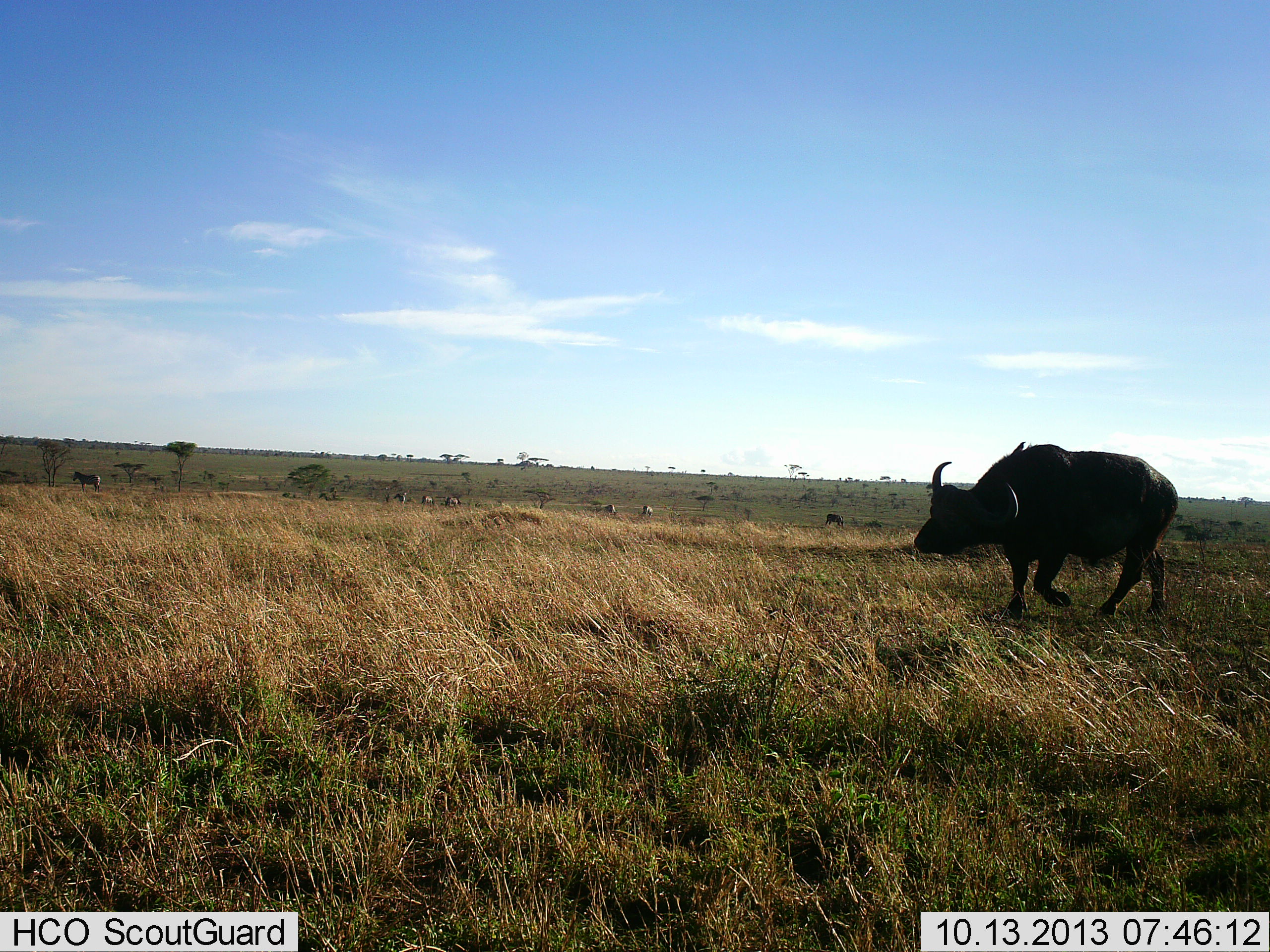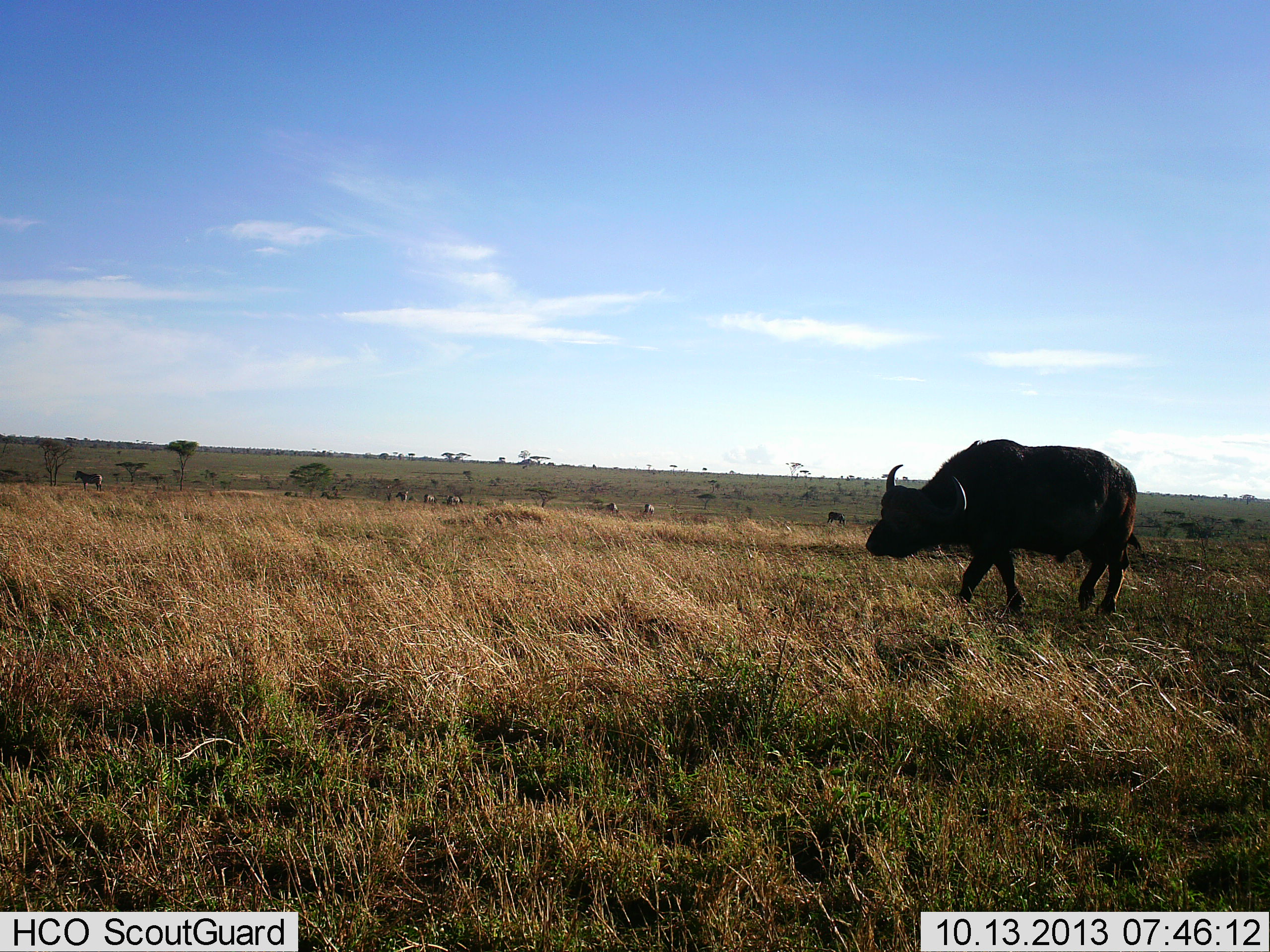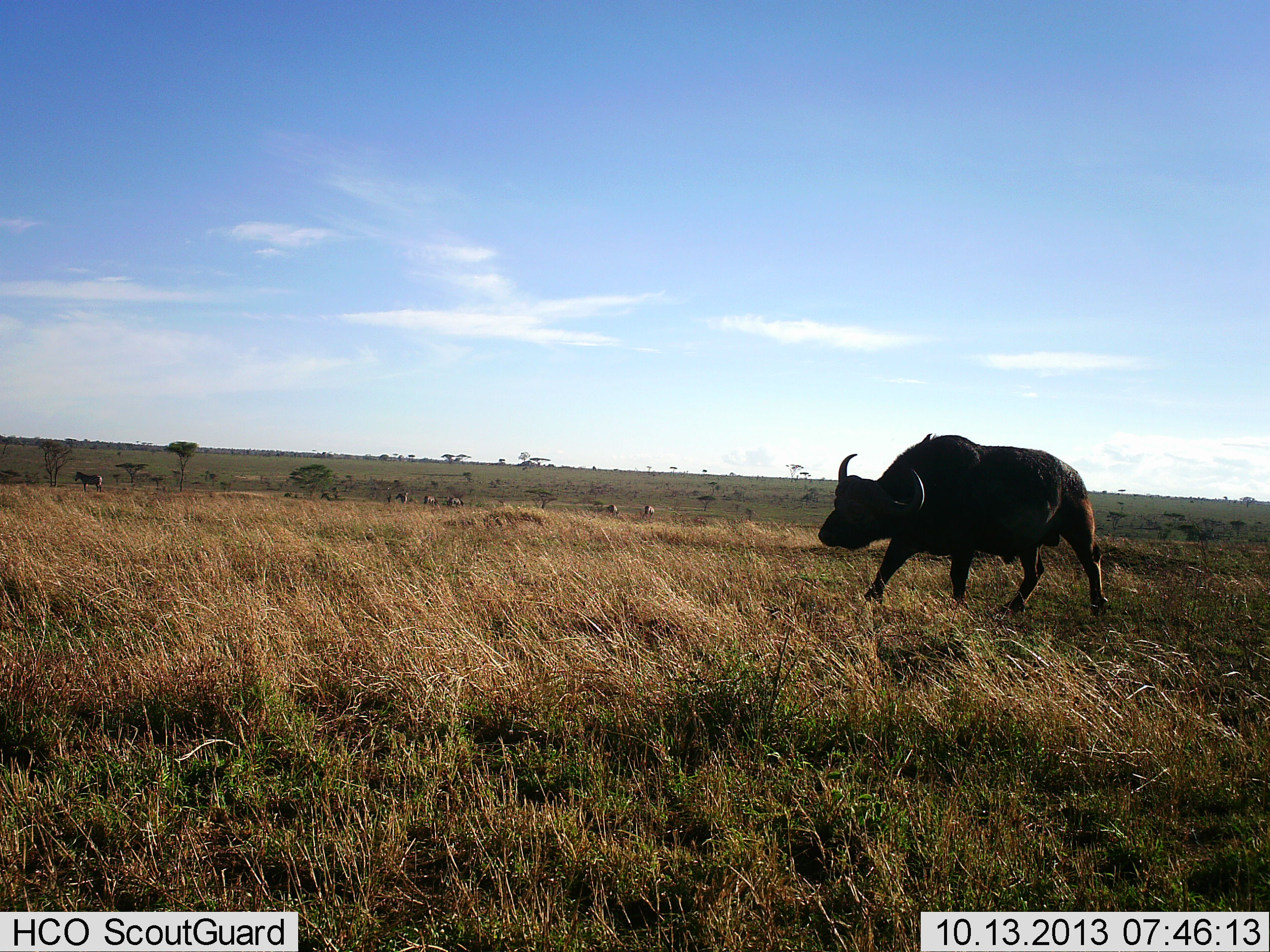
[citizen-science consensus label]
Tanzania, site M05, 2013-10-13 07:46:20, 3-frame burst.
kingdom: Animalia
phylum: Chordata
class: Mammalia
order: Artiodactyla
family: Bovidae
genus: Syncerus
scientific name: Syncerus caffer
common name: cape buffalo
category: buffalo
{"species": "buffalo (cape buffalo) (Syncerus caffer)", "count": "1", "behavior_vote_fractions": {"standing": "0%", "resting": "0%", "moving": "100%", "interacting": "0%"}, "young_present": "0%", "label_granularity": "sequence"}